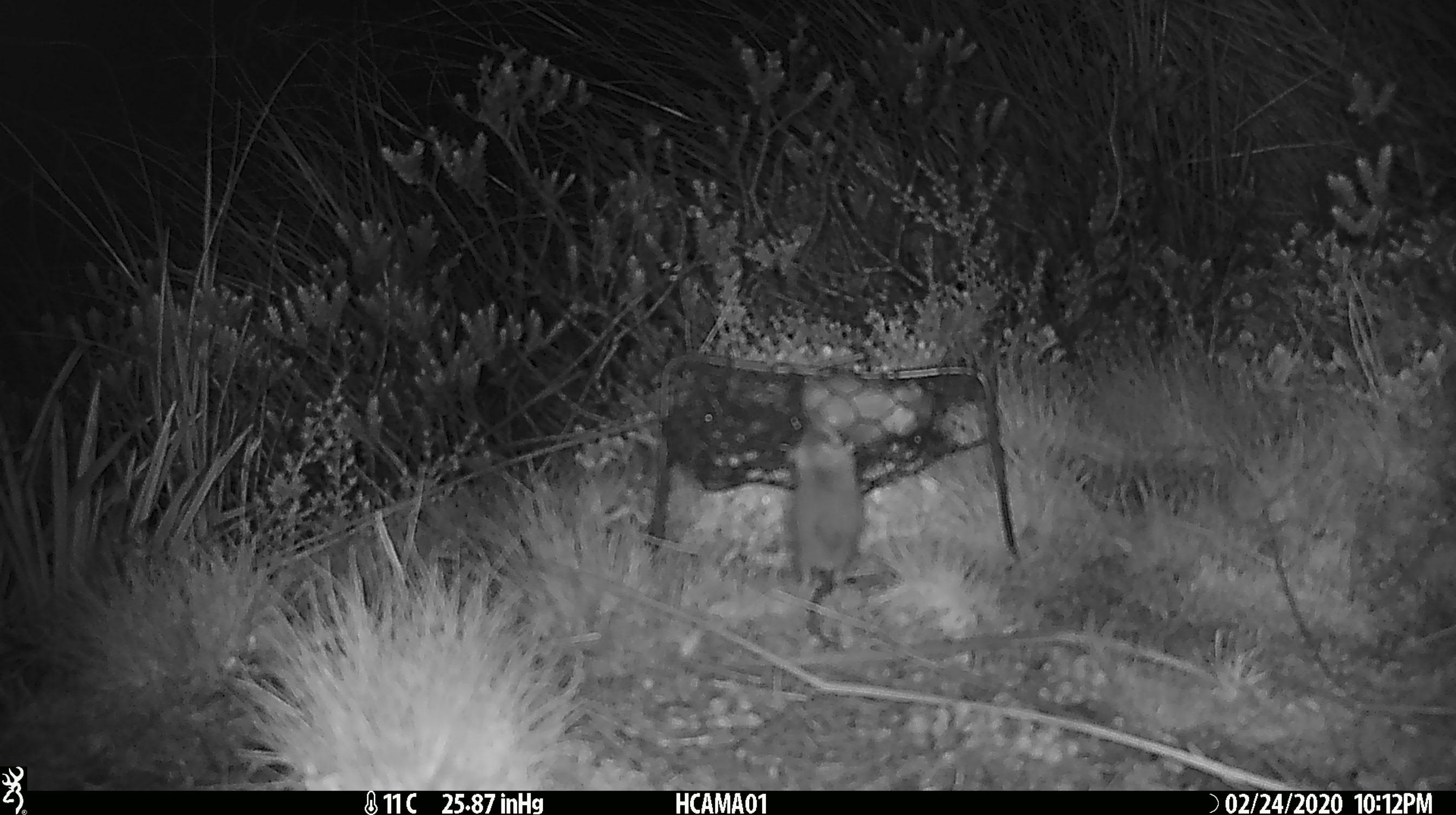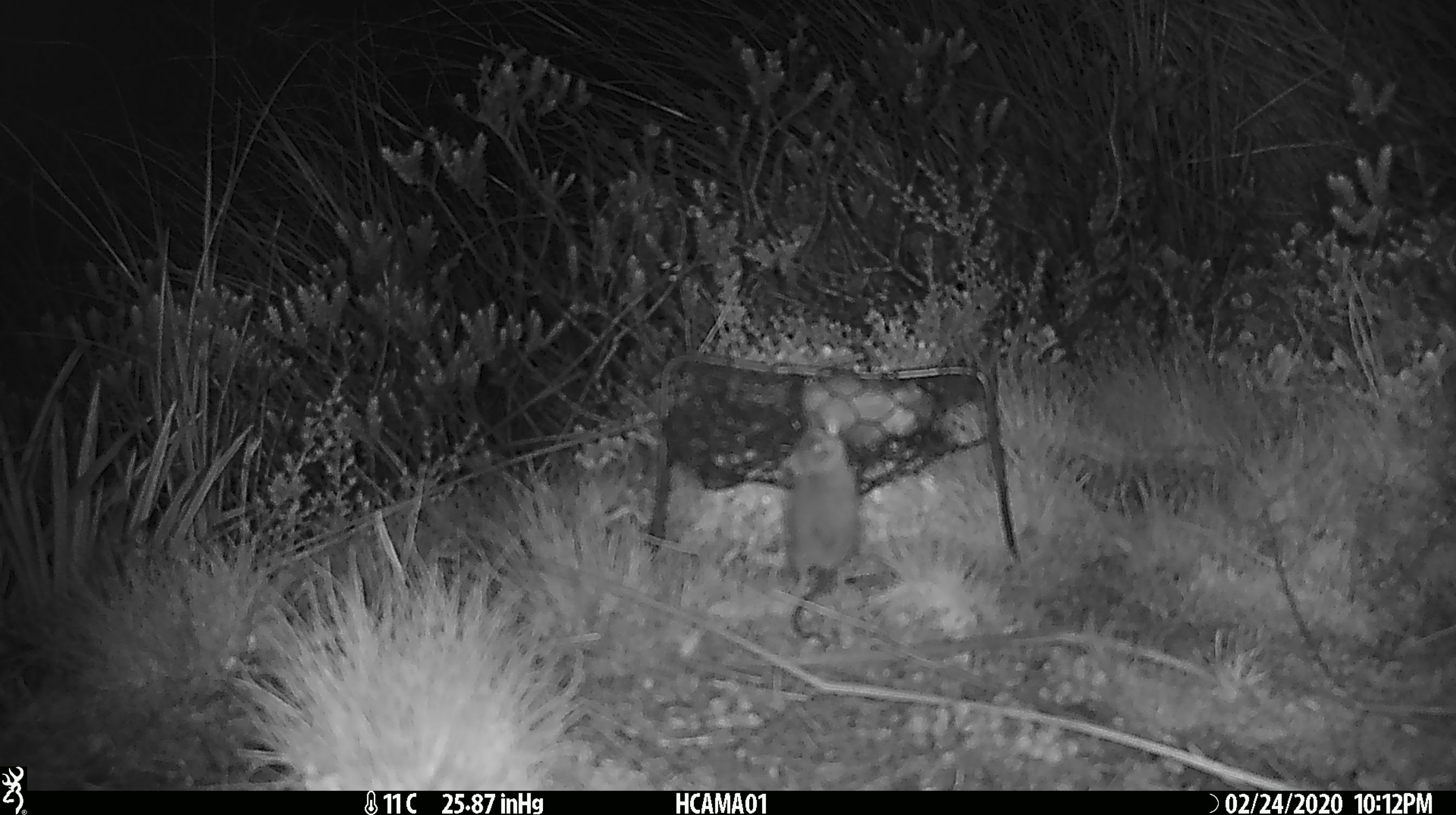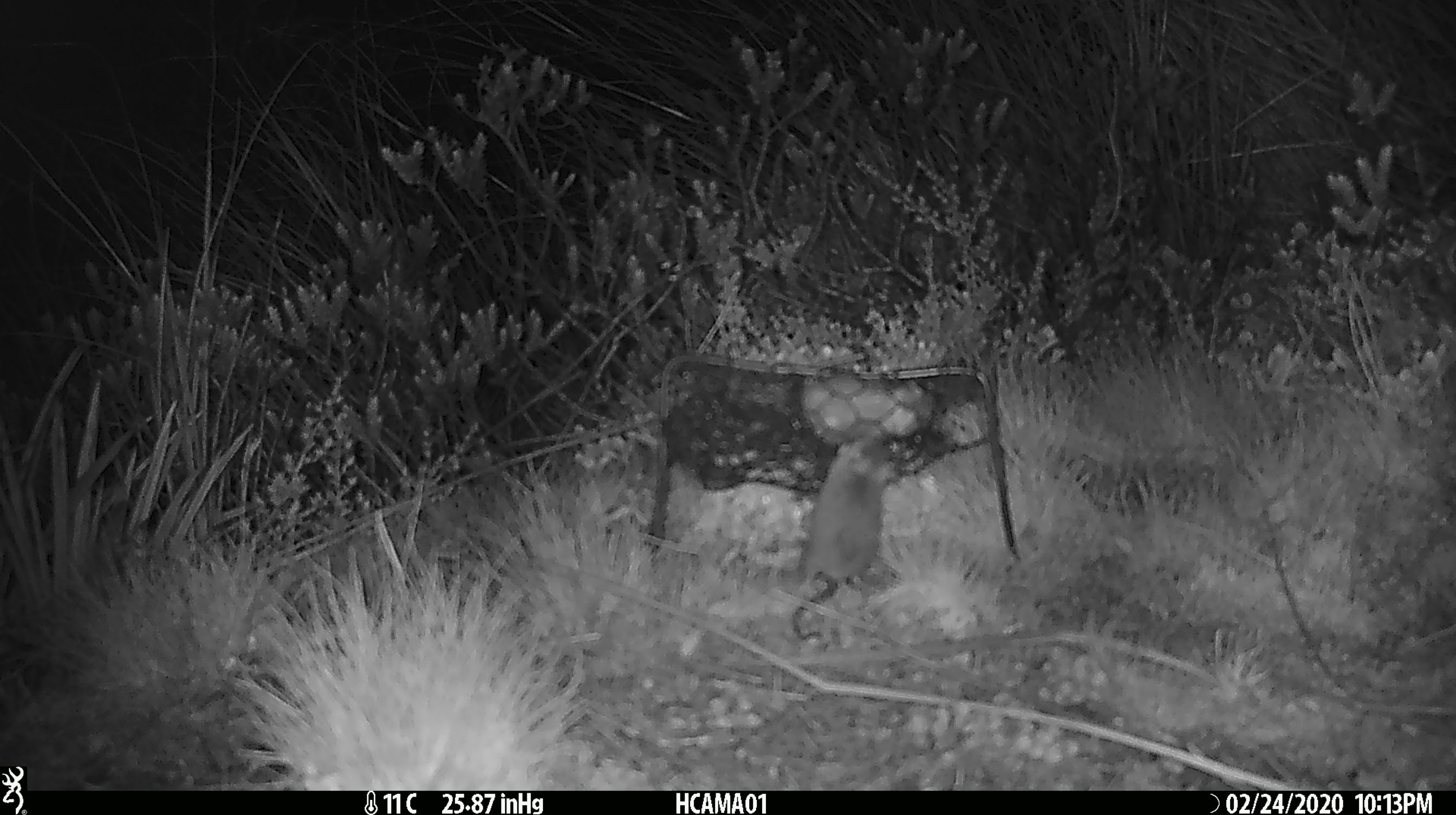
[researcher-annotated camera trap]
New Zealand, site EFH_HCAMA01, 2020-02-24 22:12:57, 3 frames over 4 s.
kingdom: Animalia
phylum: Chordata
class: Mammalia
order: Rodentia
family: Muridae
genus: Mus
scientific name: Mus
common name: mouse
Mouse (Mus).